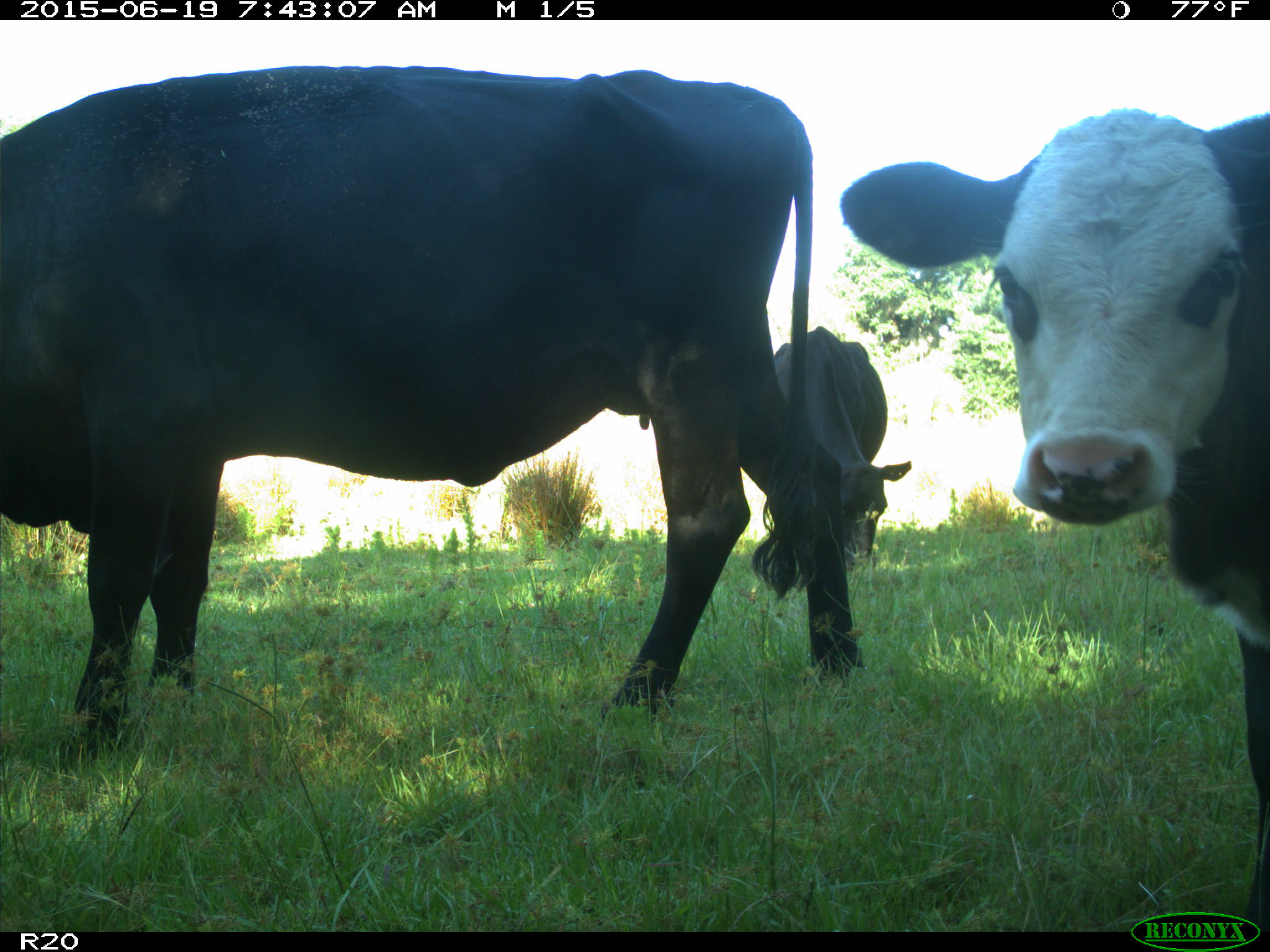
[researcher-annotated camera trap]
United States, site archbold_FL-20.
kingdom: Animalia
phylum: Chordata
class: Mammalia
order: Artiodactyla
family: Bovidae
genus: Bos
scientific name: Bos taurus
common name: domestic cow